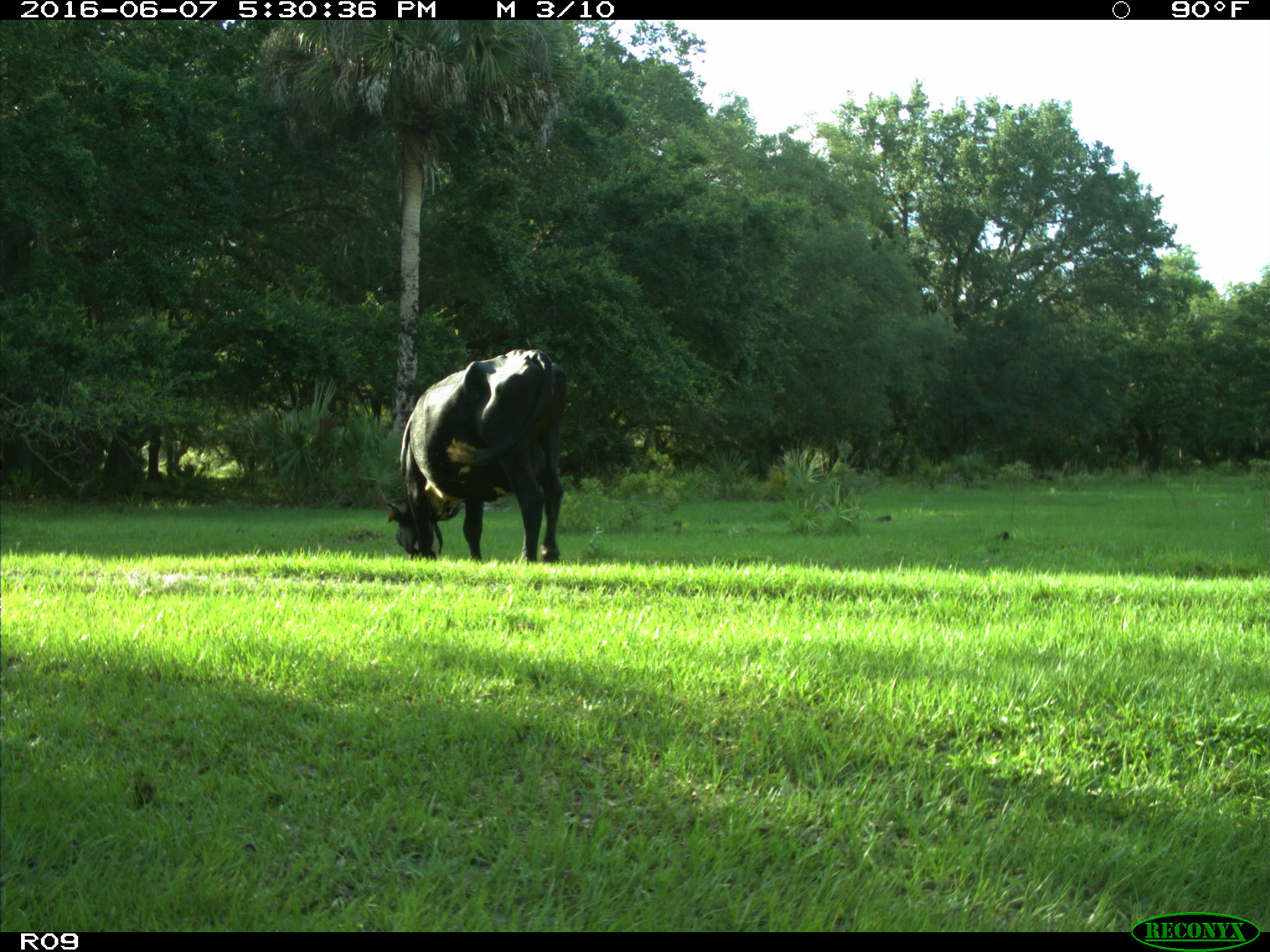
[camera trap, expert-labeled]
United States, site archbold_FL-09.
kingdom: Animalia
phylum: Chordata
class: Mammalia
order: Artiodactyla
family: Bovidae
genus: Bos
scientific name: Bos taurus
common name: domestic cow